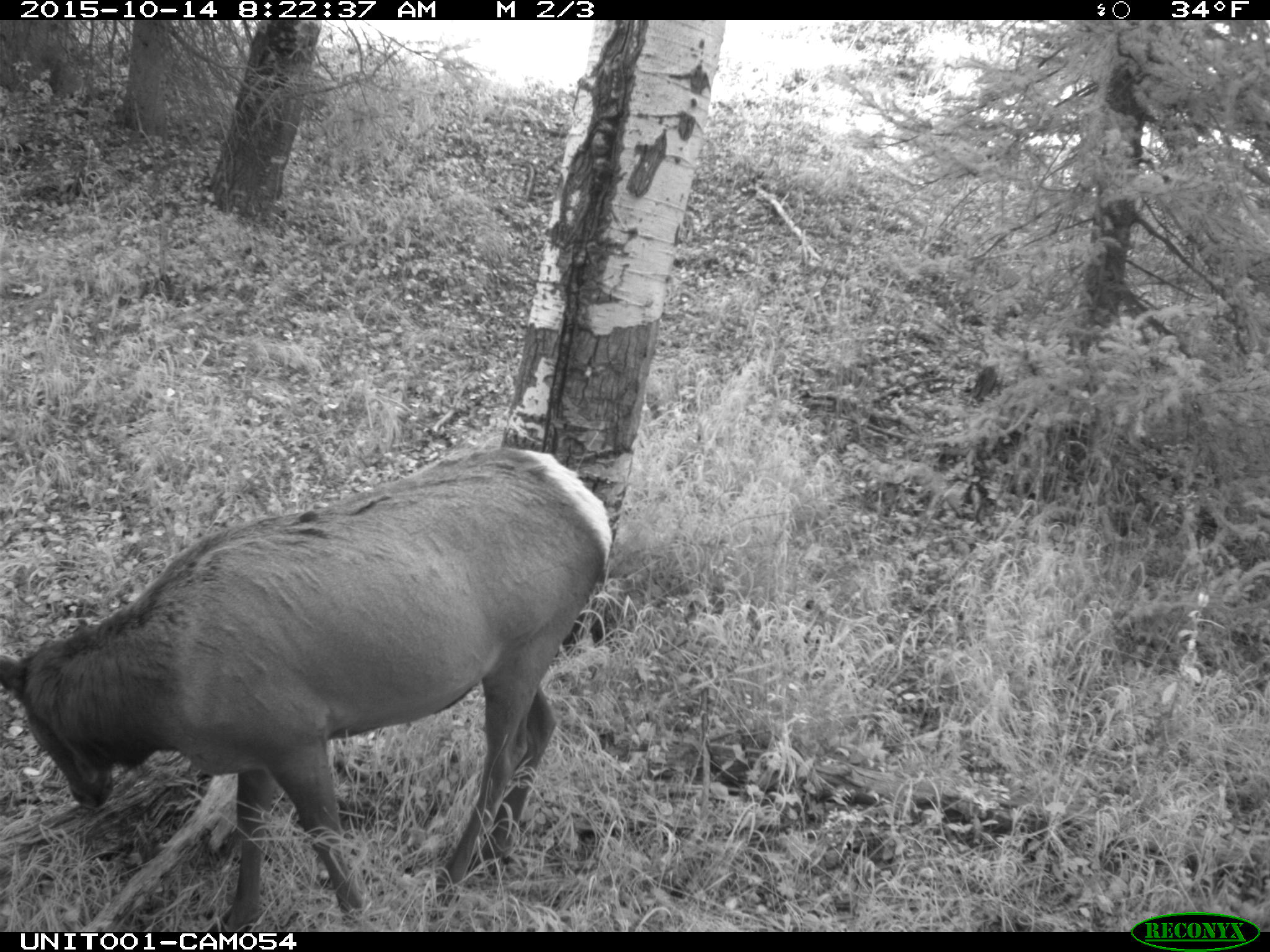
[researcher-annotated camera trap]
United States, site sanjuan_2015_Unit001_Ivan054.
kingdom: Animalia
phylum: Chordata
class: Mammalia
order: Artiodactyla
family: Cervidae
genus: Cervus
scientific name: Cervus elaphus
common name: red deer